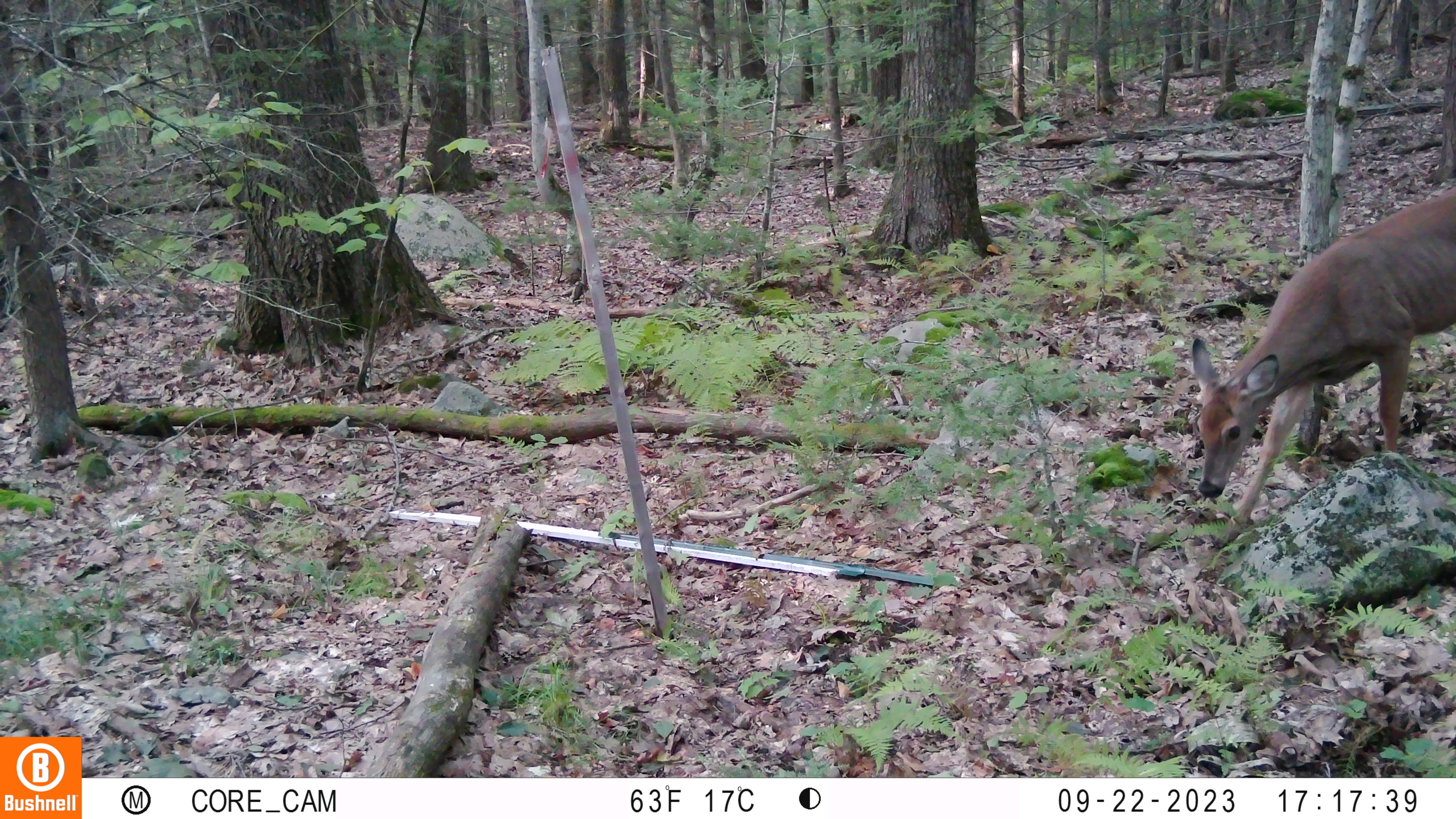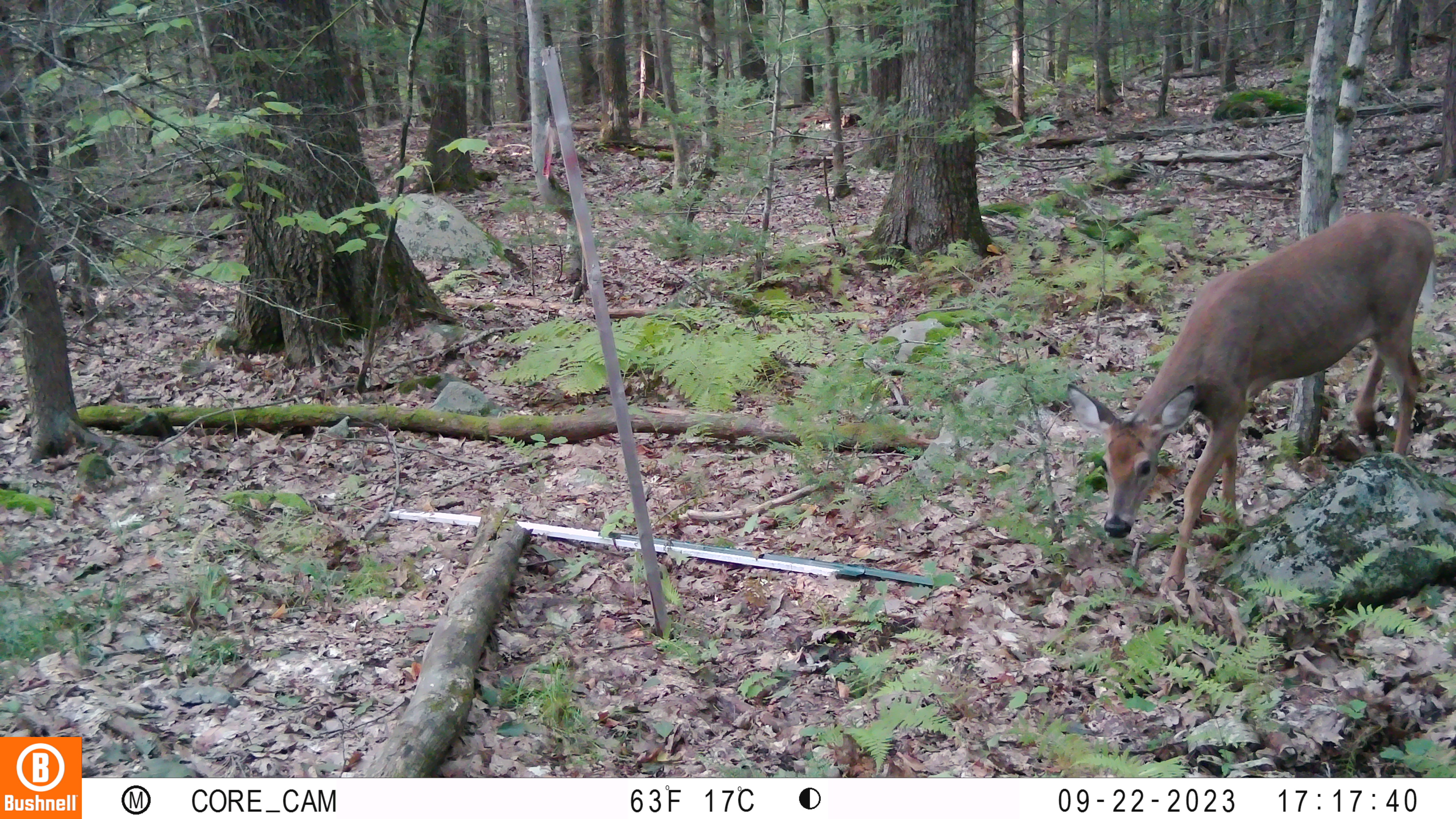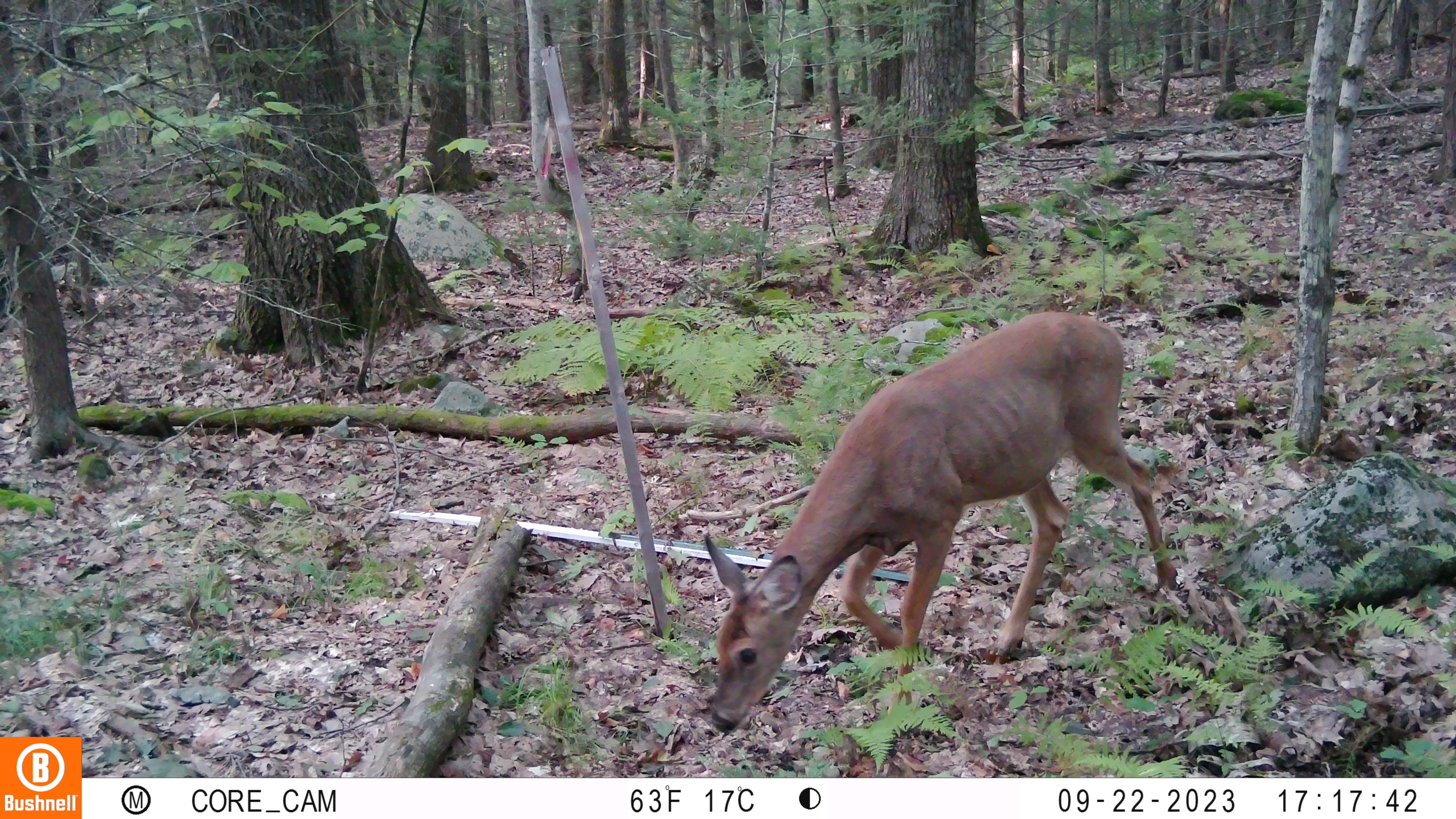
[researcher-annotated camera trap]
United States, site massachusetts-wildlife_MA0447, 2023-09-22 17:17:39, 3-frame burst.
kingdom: Animalia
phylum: Chordata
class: Mammalia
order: Artiodactyla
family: Cervidae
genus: Odocoileus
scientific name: Odocoileus virginianus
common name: white-tailed deer